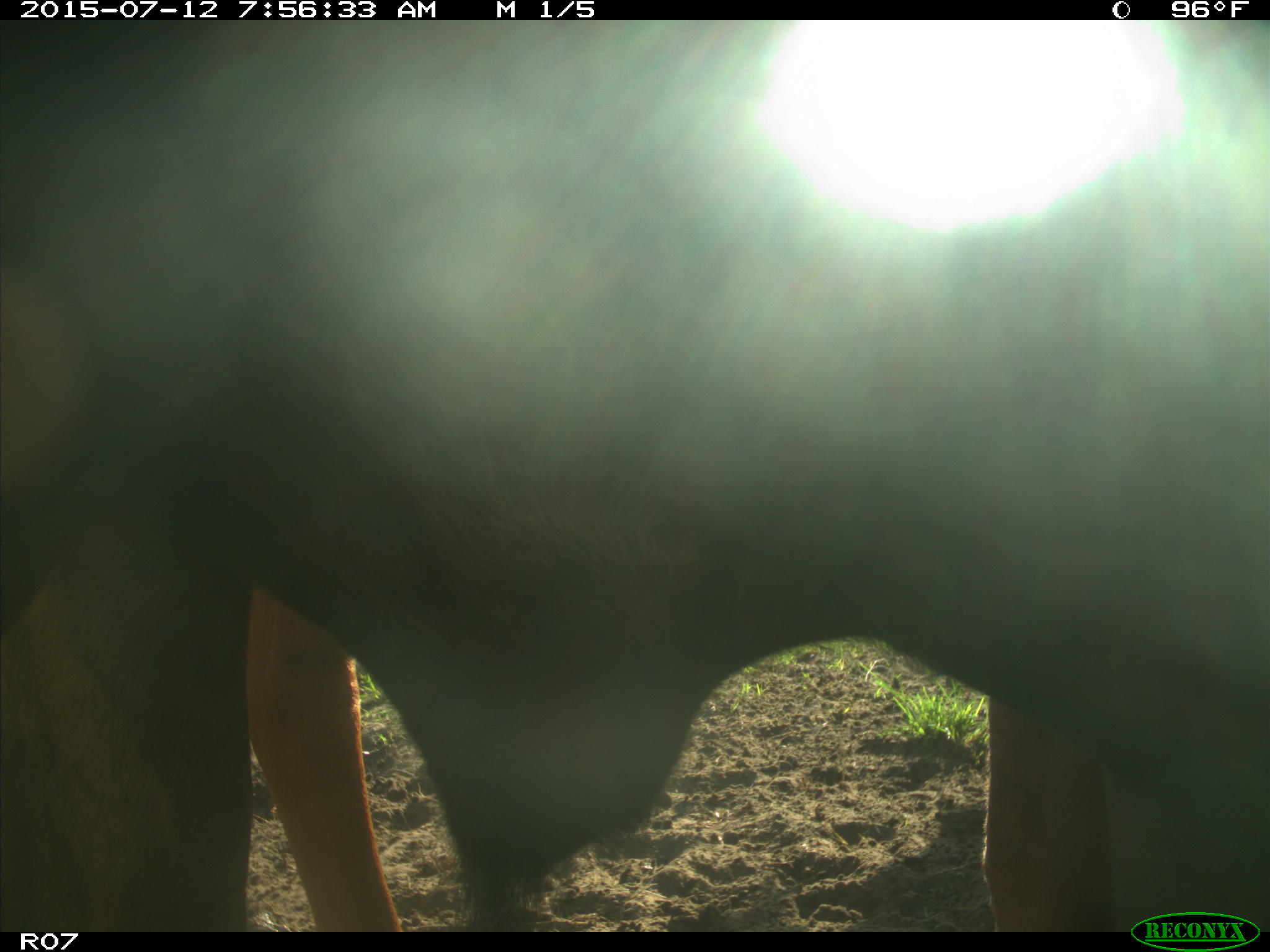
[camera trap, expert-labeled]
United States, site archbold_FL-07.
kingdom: Animalia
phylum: Chordata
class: Mammalia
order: Artiodactyla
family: Bovidae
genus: Bos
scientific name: Bos taurus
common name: domestic cow